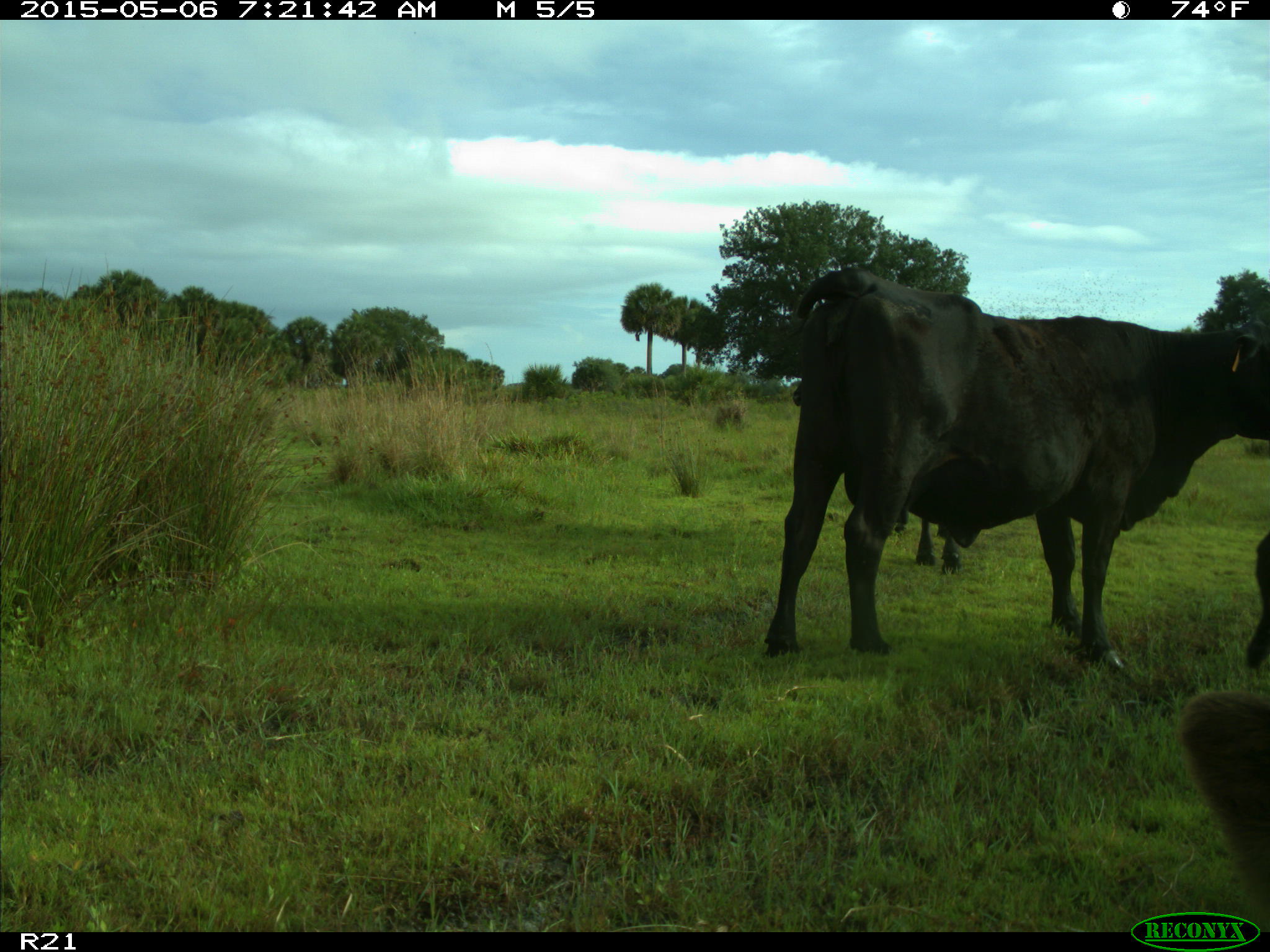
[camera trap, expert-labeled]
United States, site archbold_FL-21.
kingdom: Animalia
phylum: Chordata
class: Mammalia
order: Artiodactyla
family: Bovidae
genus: Bos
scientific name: Bos taurus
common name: domestic cow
Bos taurus (domestic cow).